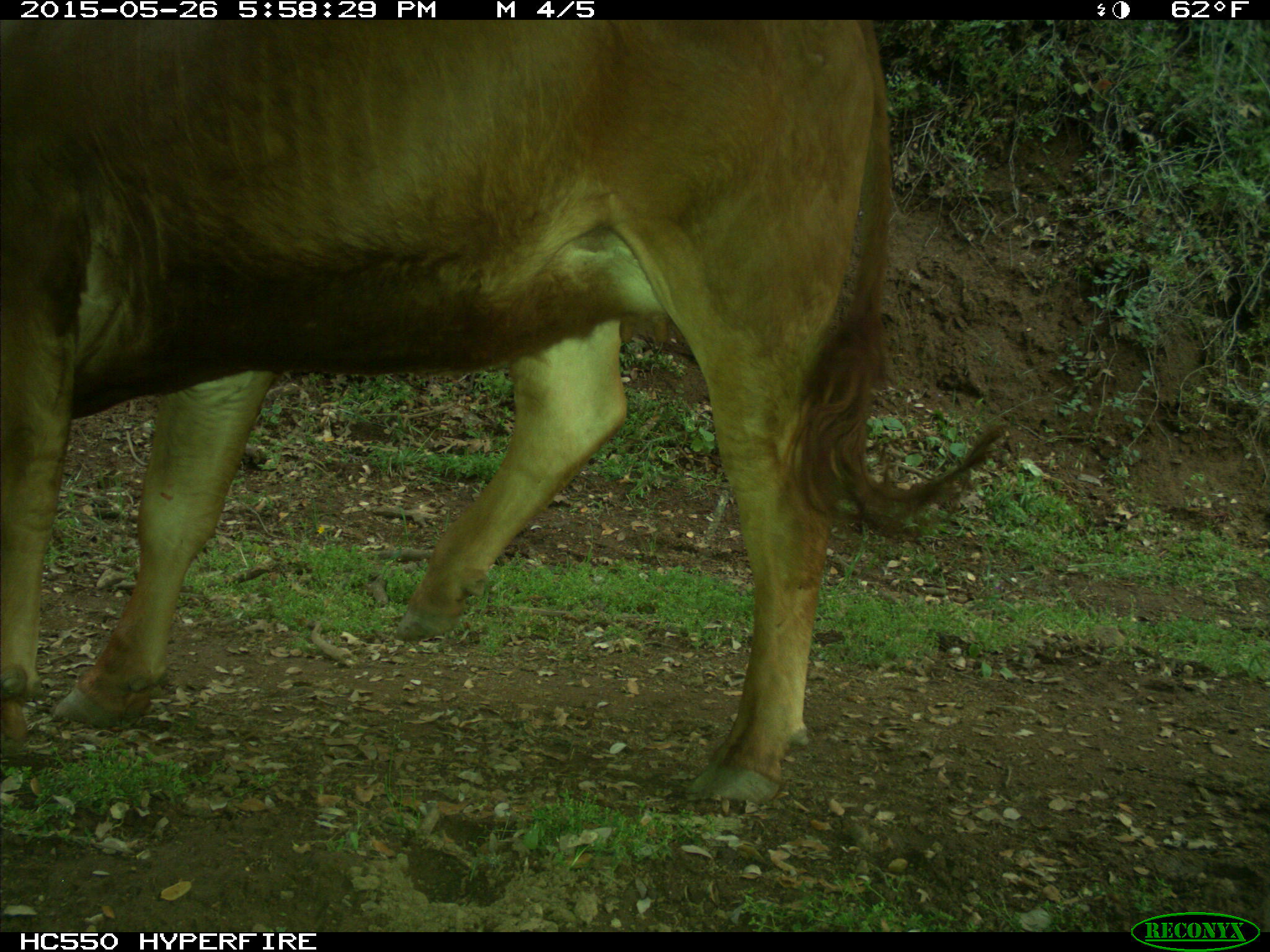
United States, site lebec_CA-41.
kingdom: Animalia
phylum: Chordata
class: Mammalia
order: Artiodactyla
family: Bovidae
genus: Bos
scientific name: Bos taurus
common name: domestic cow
Bos taurus (domestic cow).